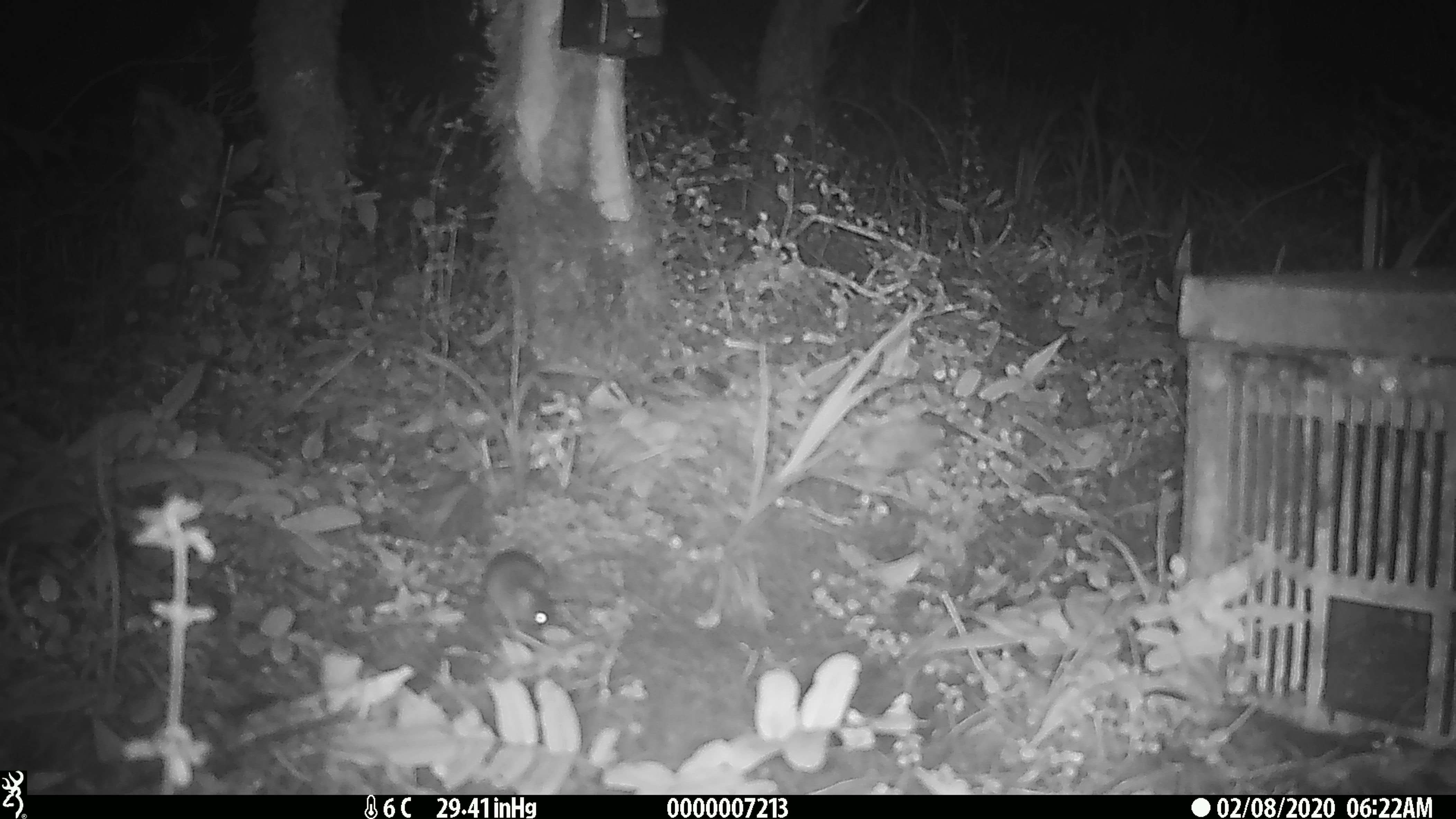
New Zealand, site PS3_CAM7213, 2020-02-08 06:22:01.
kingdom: Animalia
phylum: Chordata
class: Mammalia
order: Rodentia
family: Muridae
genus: Mus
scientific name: Mus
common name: mouse